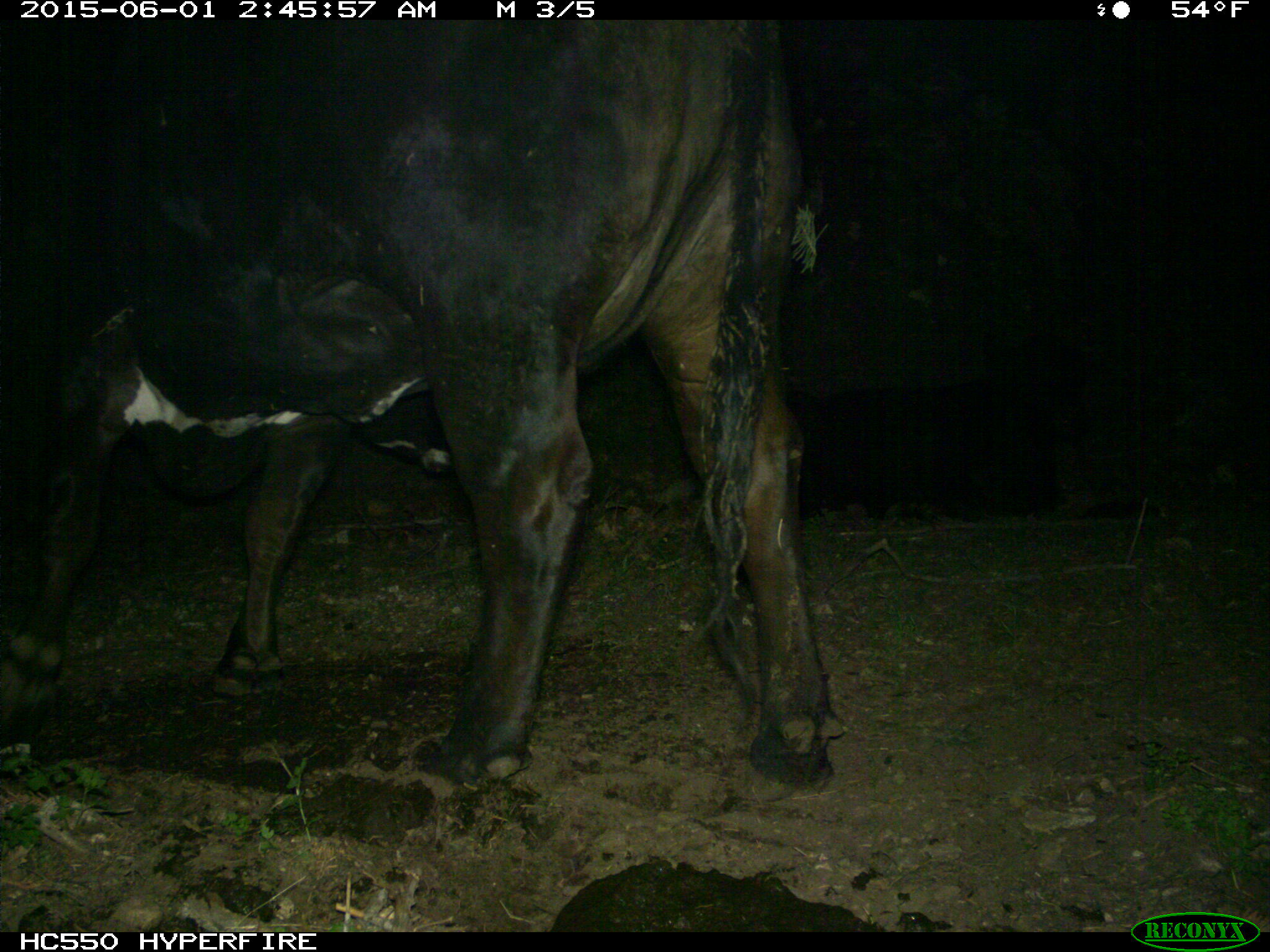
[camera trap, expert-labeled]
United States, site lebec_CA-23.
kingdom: Animalia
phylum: Chordata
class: Mammalia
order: Artiodactyla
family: Bovidae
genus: Bos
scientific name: Bos taurus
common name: domestic cow